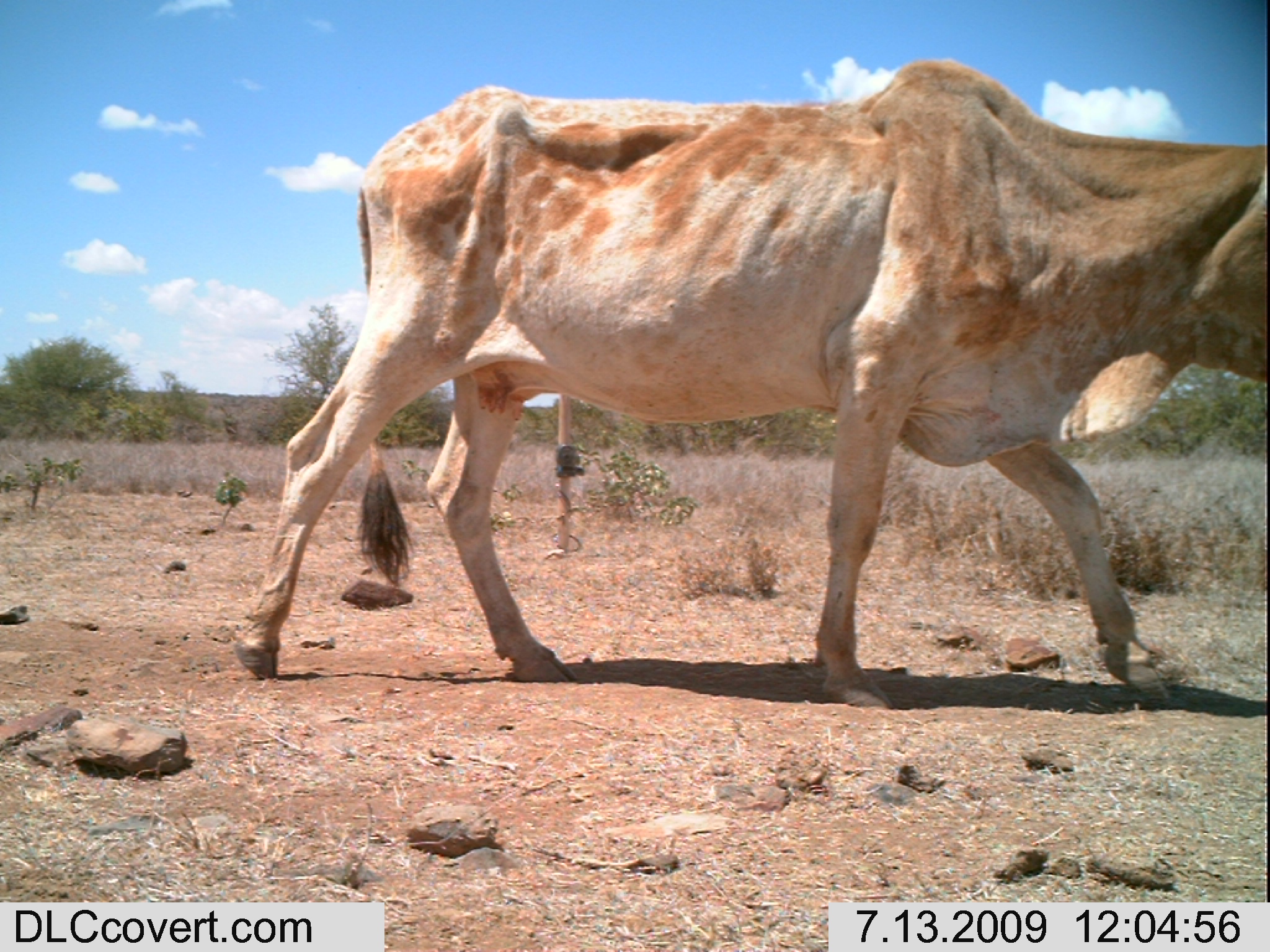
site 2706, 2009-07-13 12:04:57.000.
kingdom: Animalia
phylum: Chordata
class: Mammalia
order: Artiodactyla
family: Bovidae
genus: Bos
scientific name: Bos taurus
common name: domestic cattle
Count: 1.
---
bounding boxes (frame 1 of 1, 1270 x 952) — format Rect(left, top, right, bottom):
bos taurus: Rect(234, 57, 1270, 710)